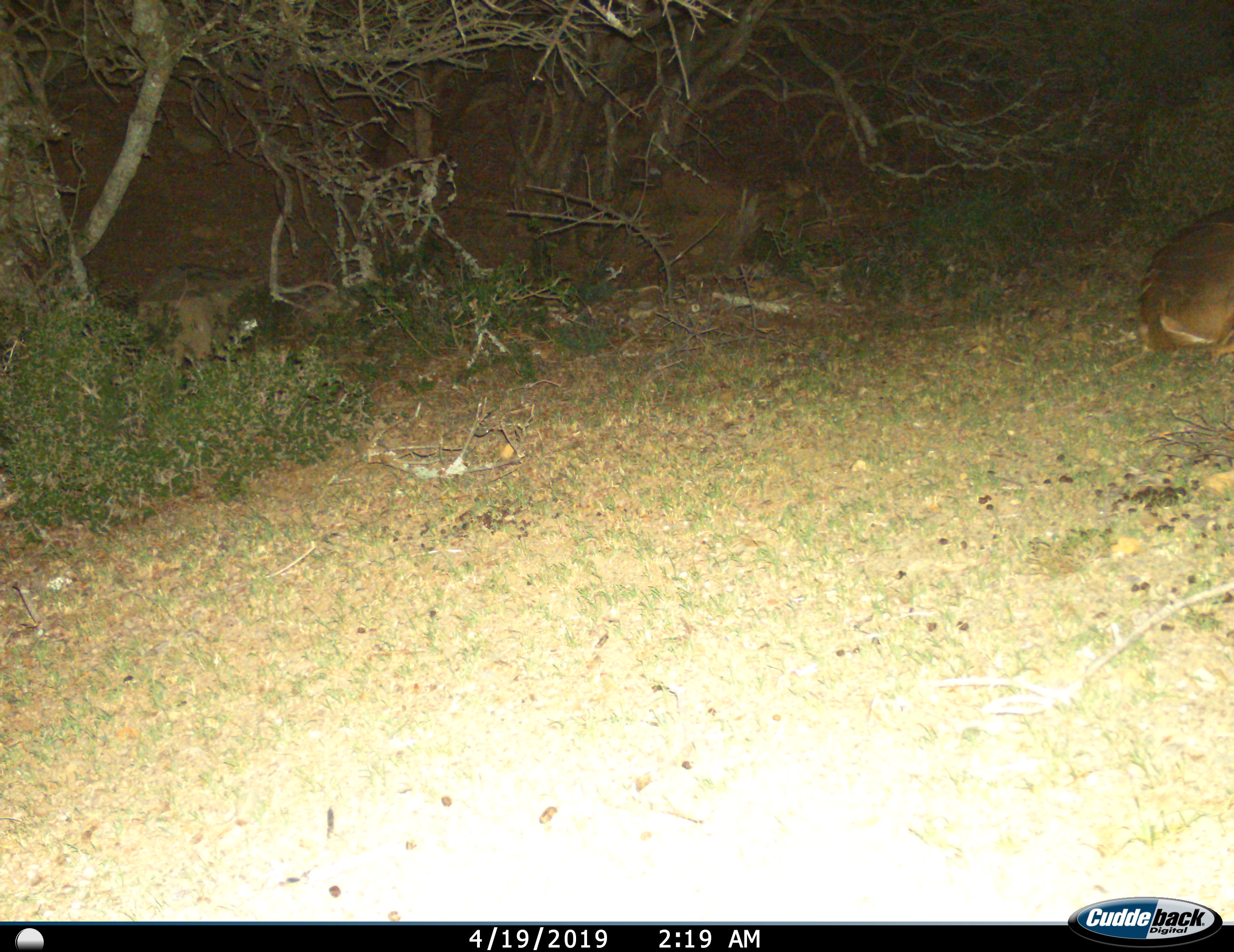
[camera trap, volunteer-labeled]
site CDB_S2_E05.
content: unidentified animal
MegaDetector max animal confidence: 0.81